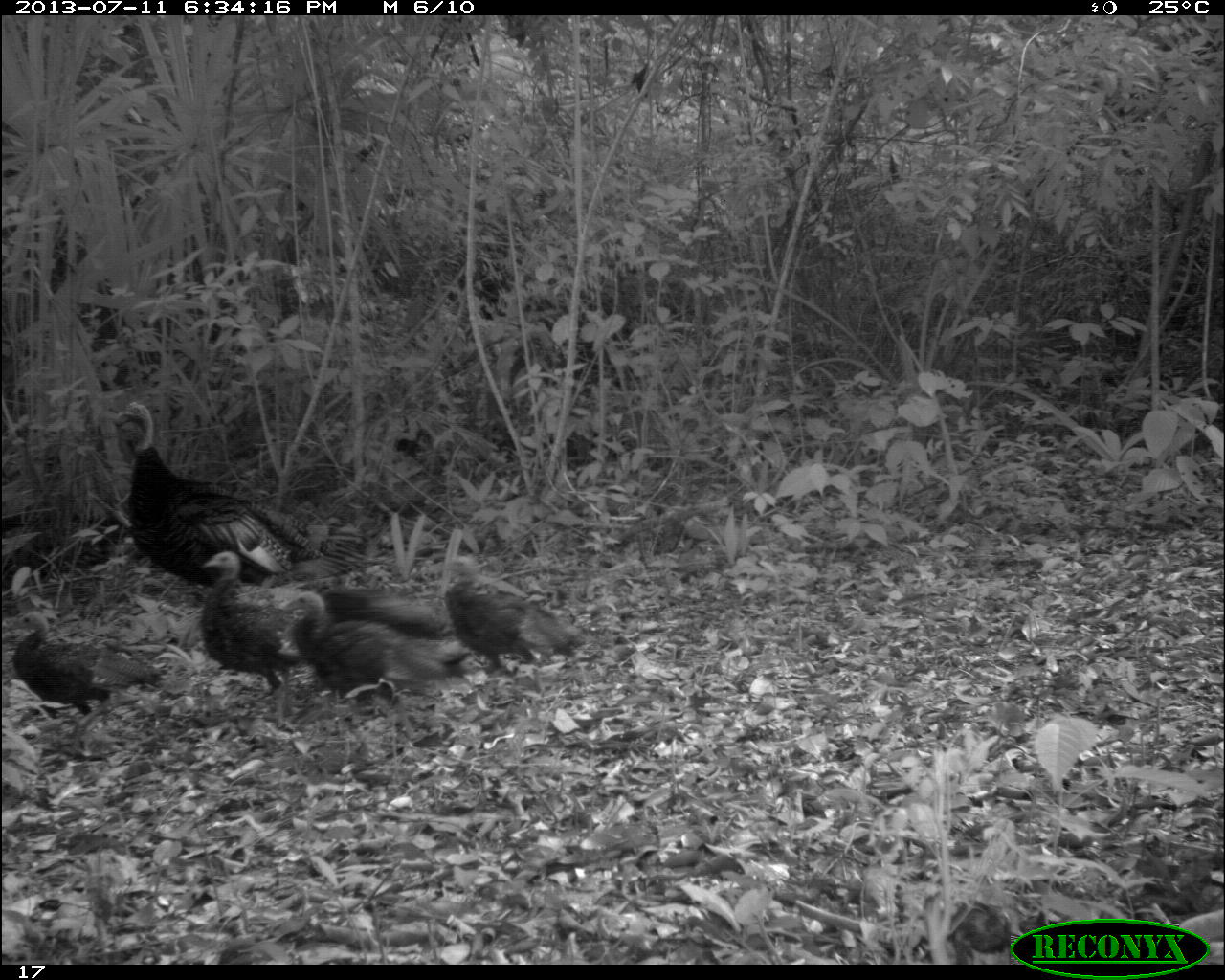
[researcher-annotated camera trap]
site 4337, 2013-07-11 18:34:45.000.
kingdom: Animalia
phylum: Chordata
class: Aves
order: Galliformes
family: Phasianidae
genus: Meleagris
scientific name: Meleagris ocellata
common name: ocellated turkey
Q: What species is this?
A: Meleagris ocellata (ocellated turkey).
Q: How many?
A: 6.